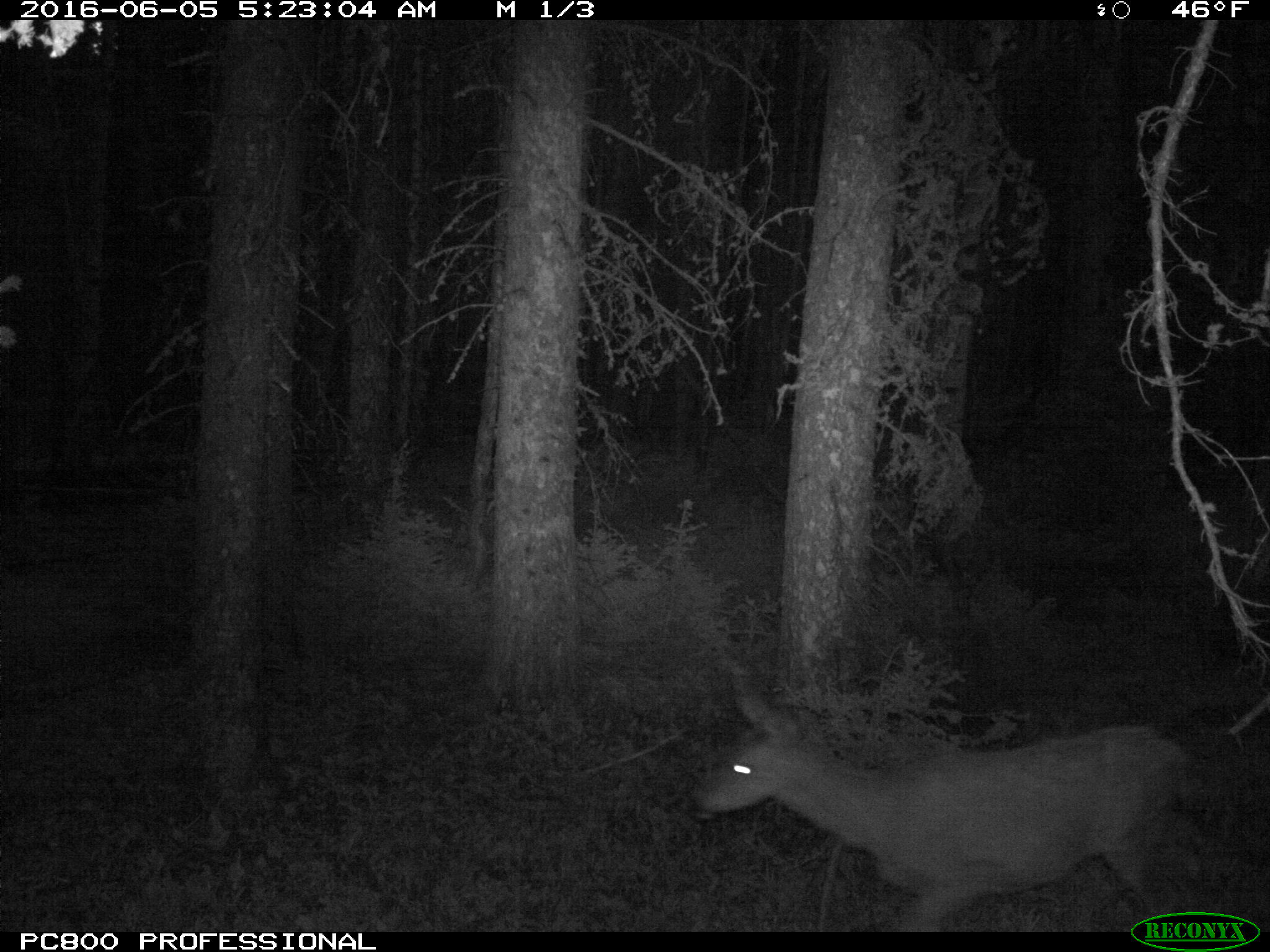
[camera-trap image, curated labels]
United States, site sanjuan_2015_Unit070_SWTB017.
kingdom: Animalia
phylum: Chordata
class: Mammalia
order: Artiodactyla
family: Cervidae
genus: Odocoileus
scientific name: Odocoileus hemionus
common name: mule deer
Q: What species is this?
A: Odocoileus hemionus (mule deer).